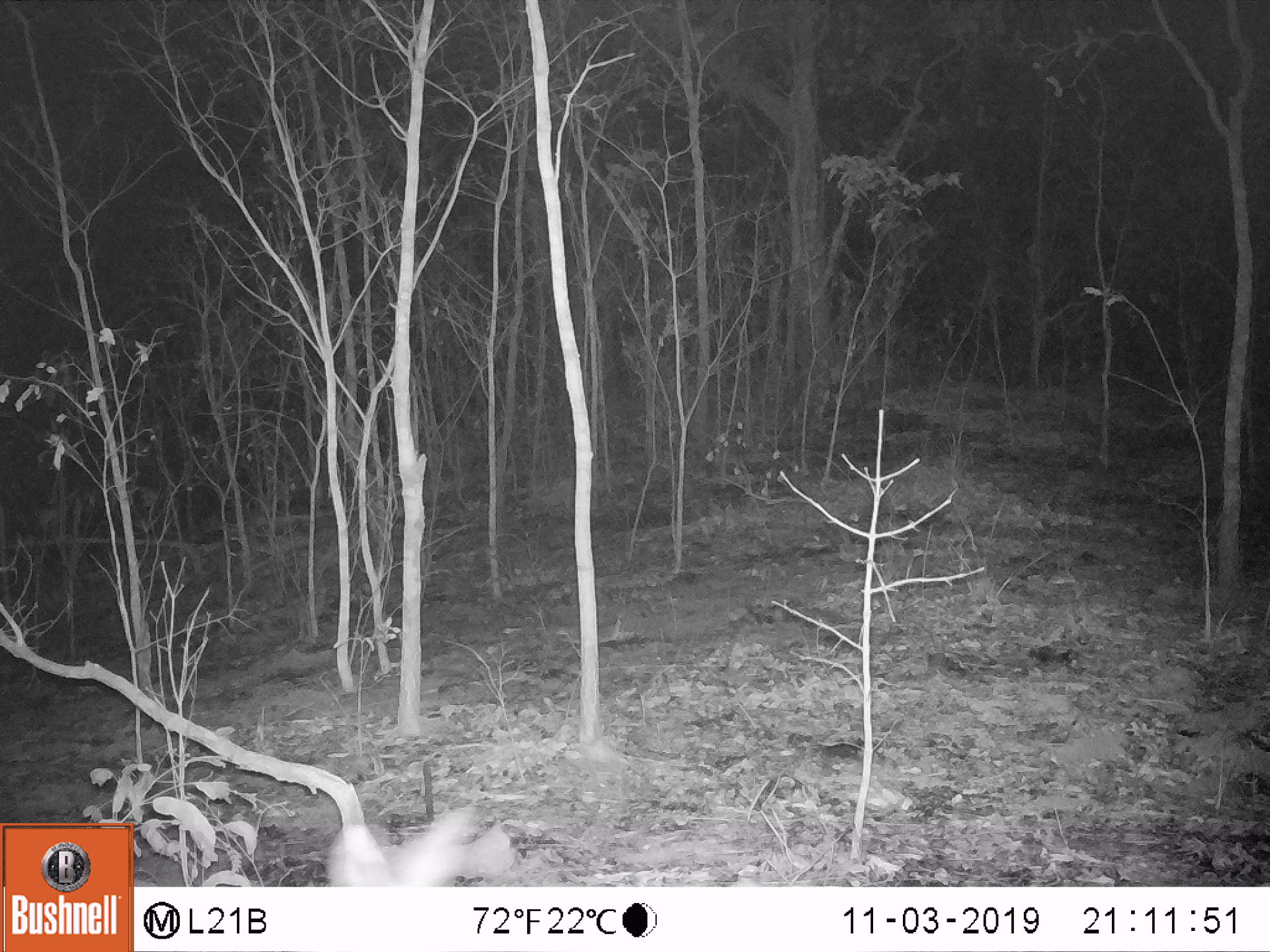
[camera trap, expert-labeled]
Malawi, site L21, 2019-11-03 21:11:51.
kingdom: Animalia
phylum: Chordata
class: Mammalia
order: Artiodactyla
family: Bovidae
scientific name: Antilopinae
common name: small antelope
Small antelope (Antilopinae), count 1.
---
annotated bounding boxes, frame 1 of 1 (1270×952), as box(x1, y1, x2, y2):
small antelope: box(318, 806, 487, 883)